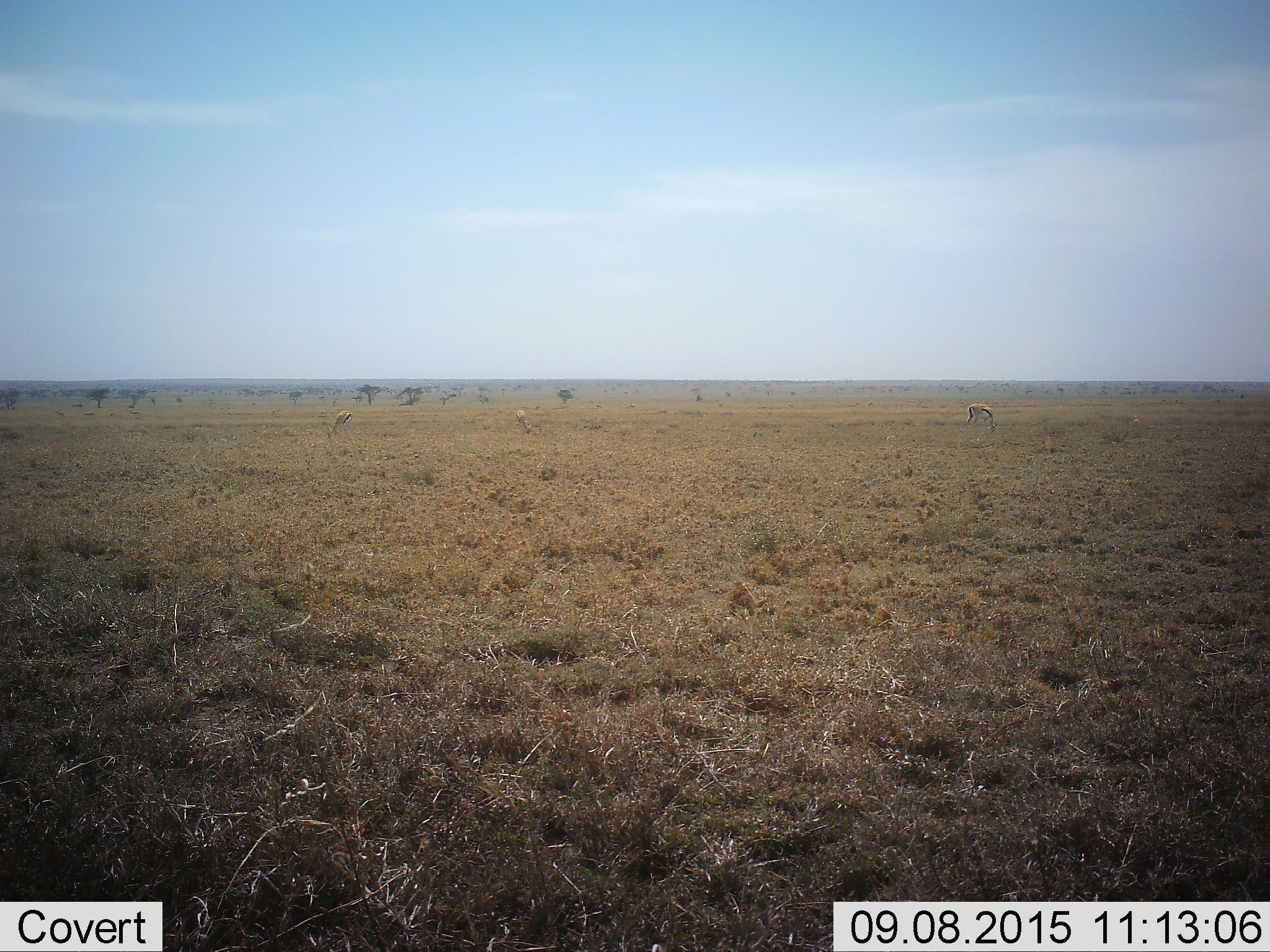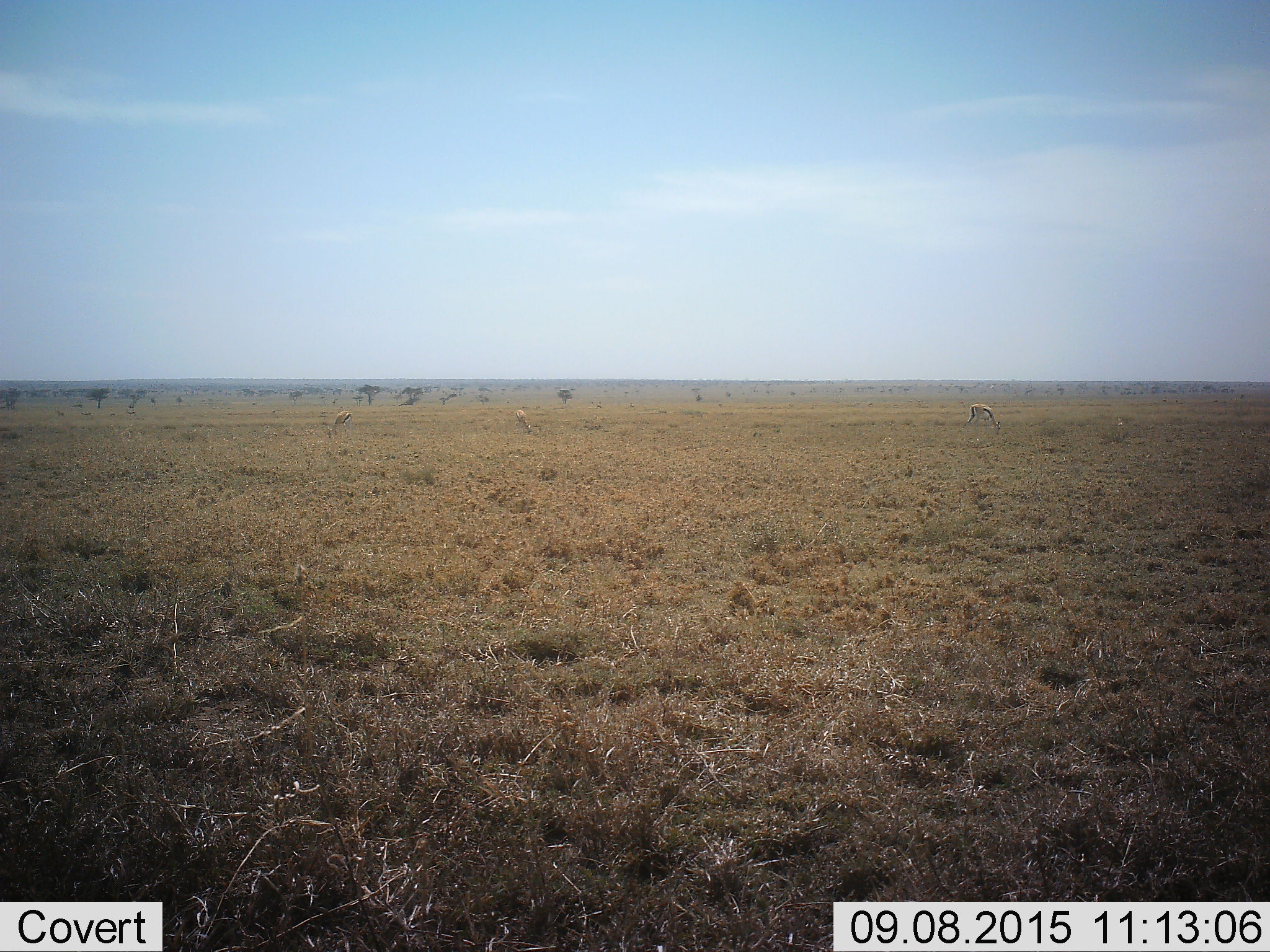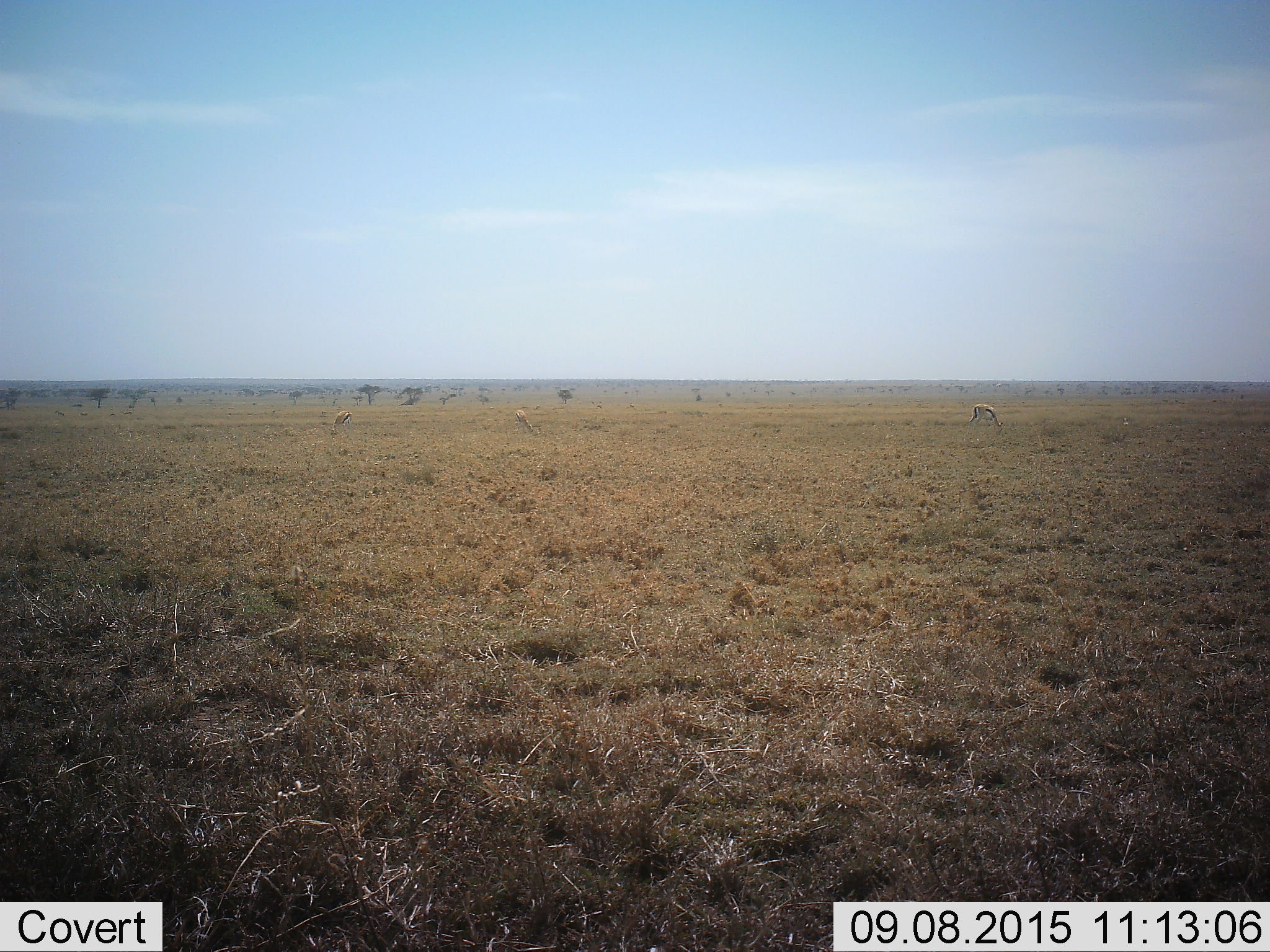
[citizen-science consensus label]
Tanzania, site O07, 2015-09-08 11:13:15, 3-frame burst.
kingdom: Animalia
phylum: Chordata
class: Mammalia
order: Artiodactyla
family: Bovidae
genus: Eudorcas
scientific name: Eudorcas thomsonii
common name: thomson's gazelle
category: gazellethomsons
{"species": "gazellethomsons (thomson's gazelle) (Eudorcas thomsonii)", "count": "3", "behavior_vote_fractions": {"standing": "33%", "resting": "0%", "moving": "22%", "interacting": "0%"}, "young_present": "0%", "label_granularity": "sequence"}